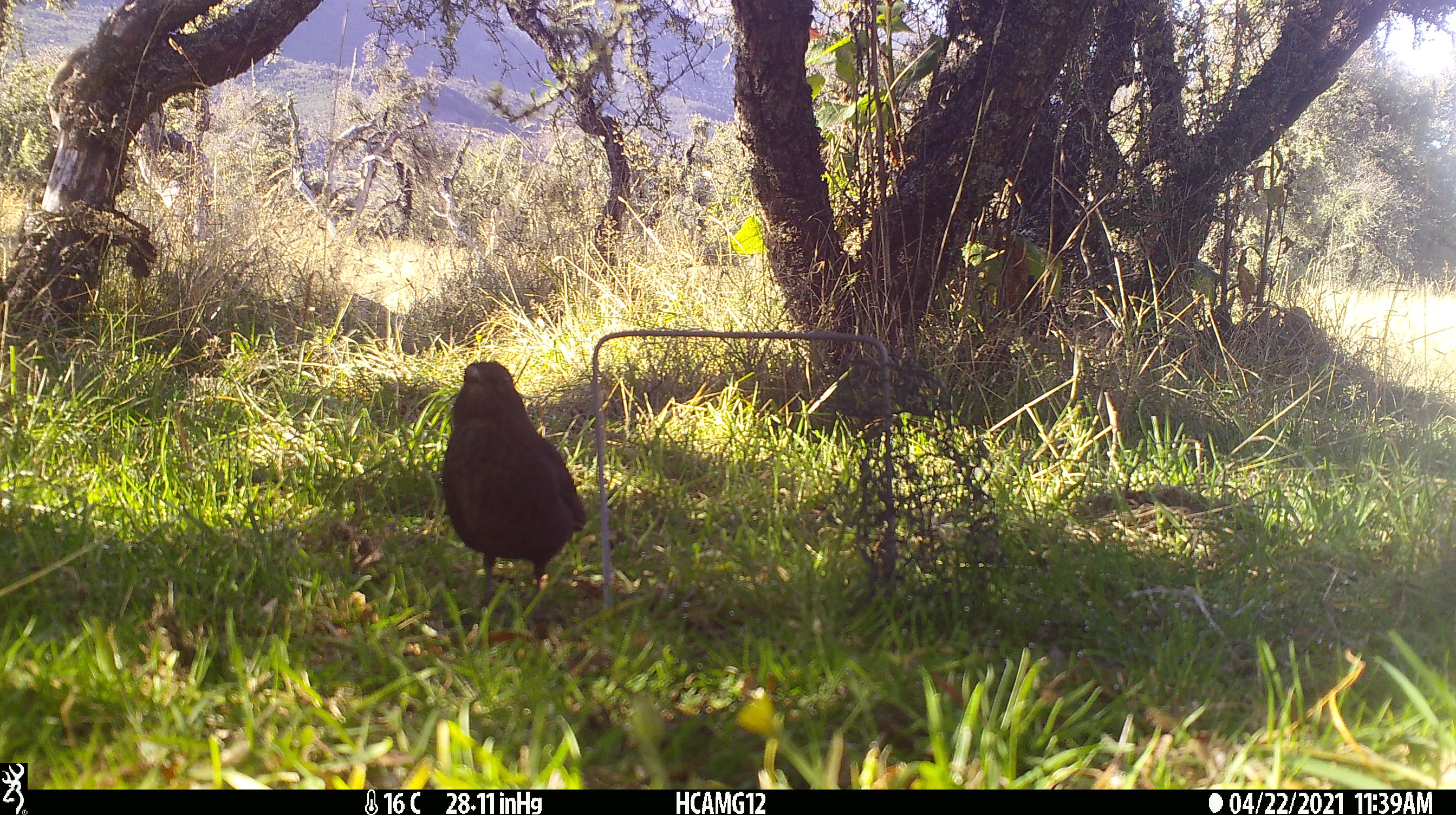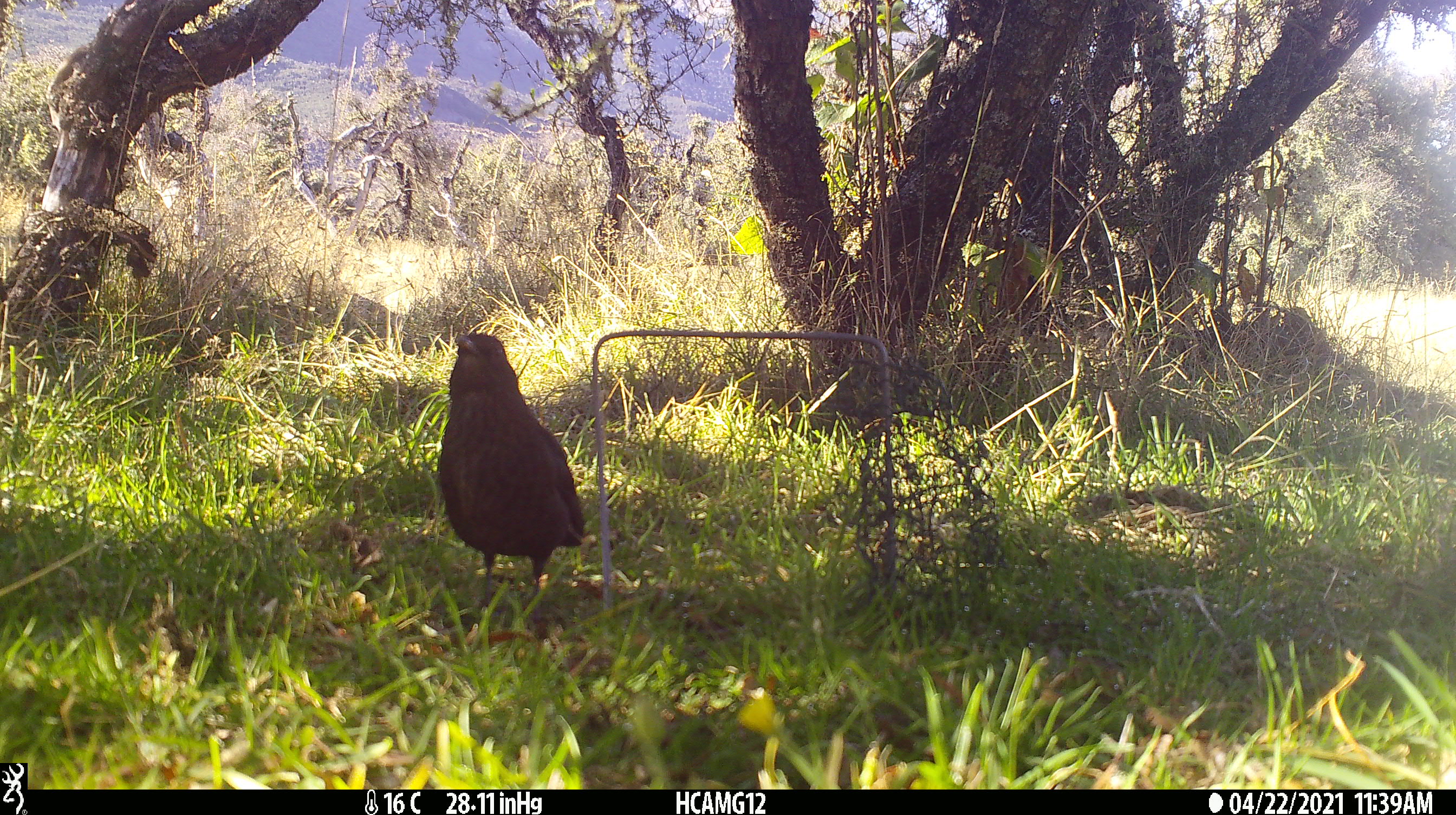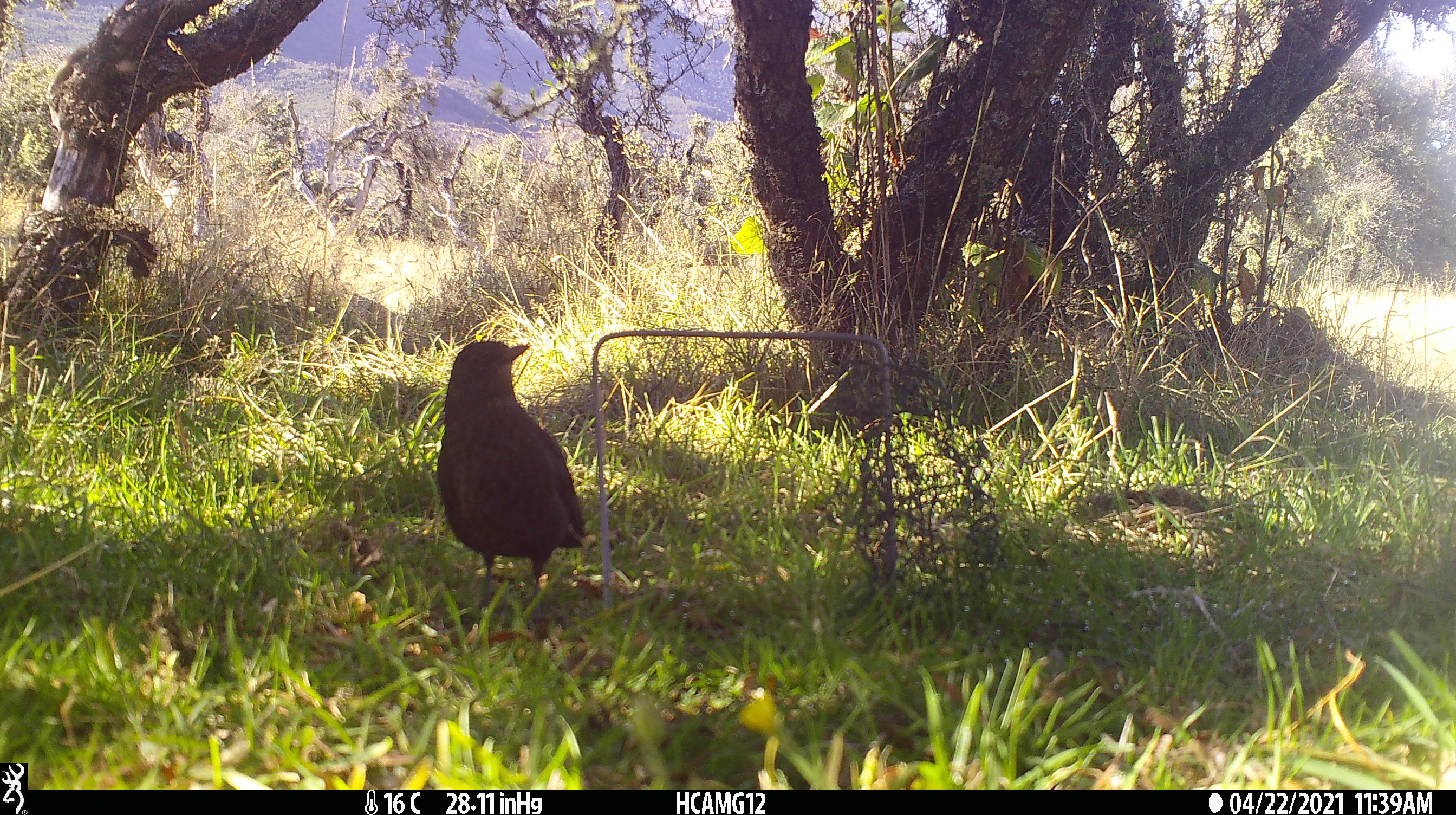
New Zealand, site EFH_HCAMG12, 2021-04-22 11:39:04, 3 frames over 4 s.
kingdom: Animalia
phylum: Chordata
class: Aves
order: Passeriformes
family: Turdidae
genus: Turdus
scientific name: Turdus merula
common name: eurasian blackbird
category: blackbird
Blackbird (eurasian blackbird) (Turdus merula).